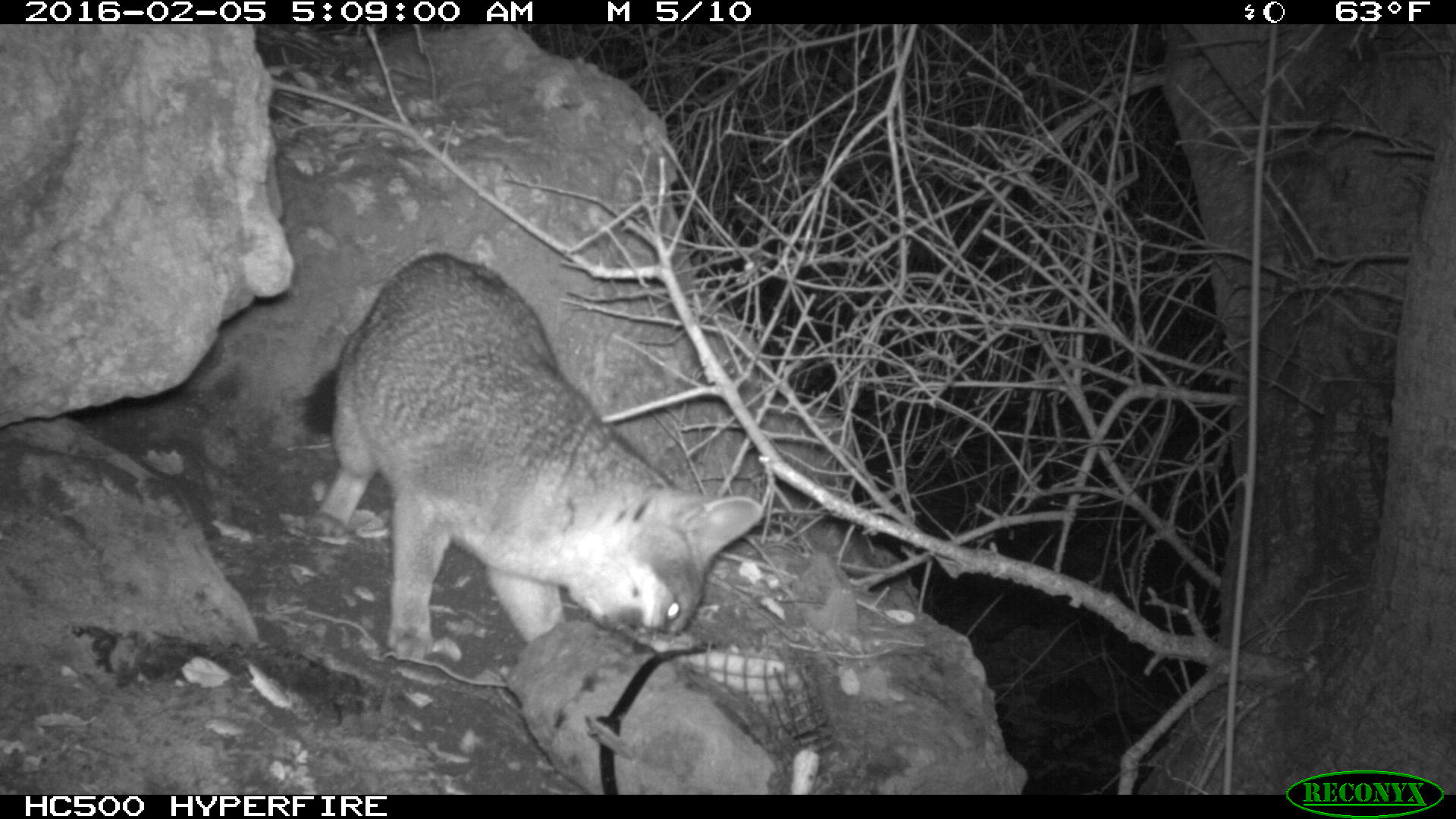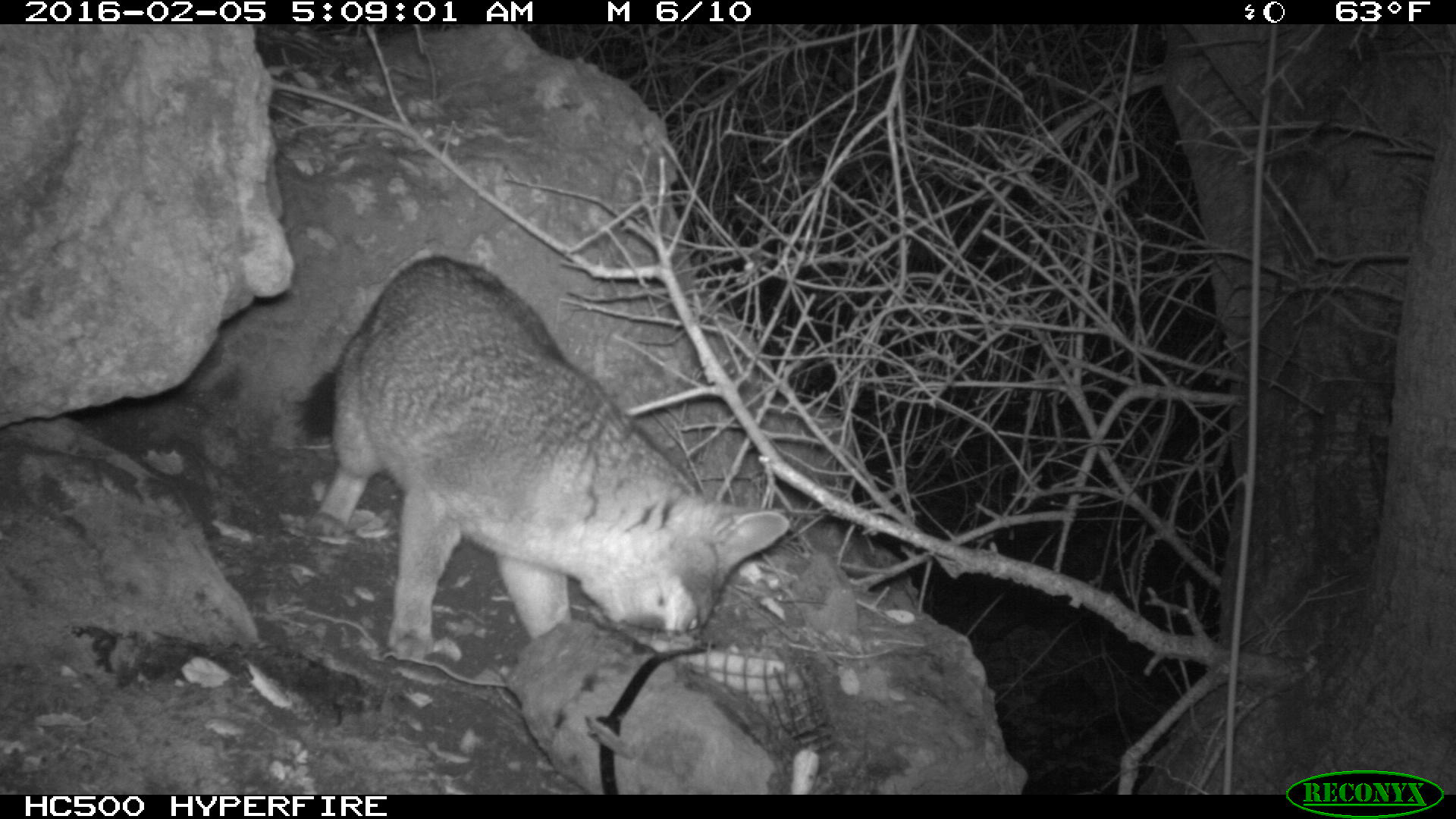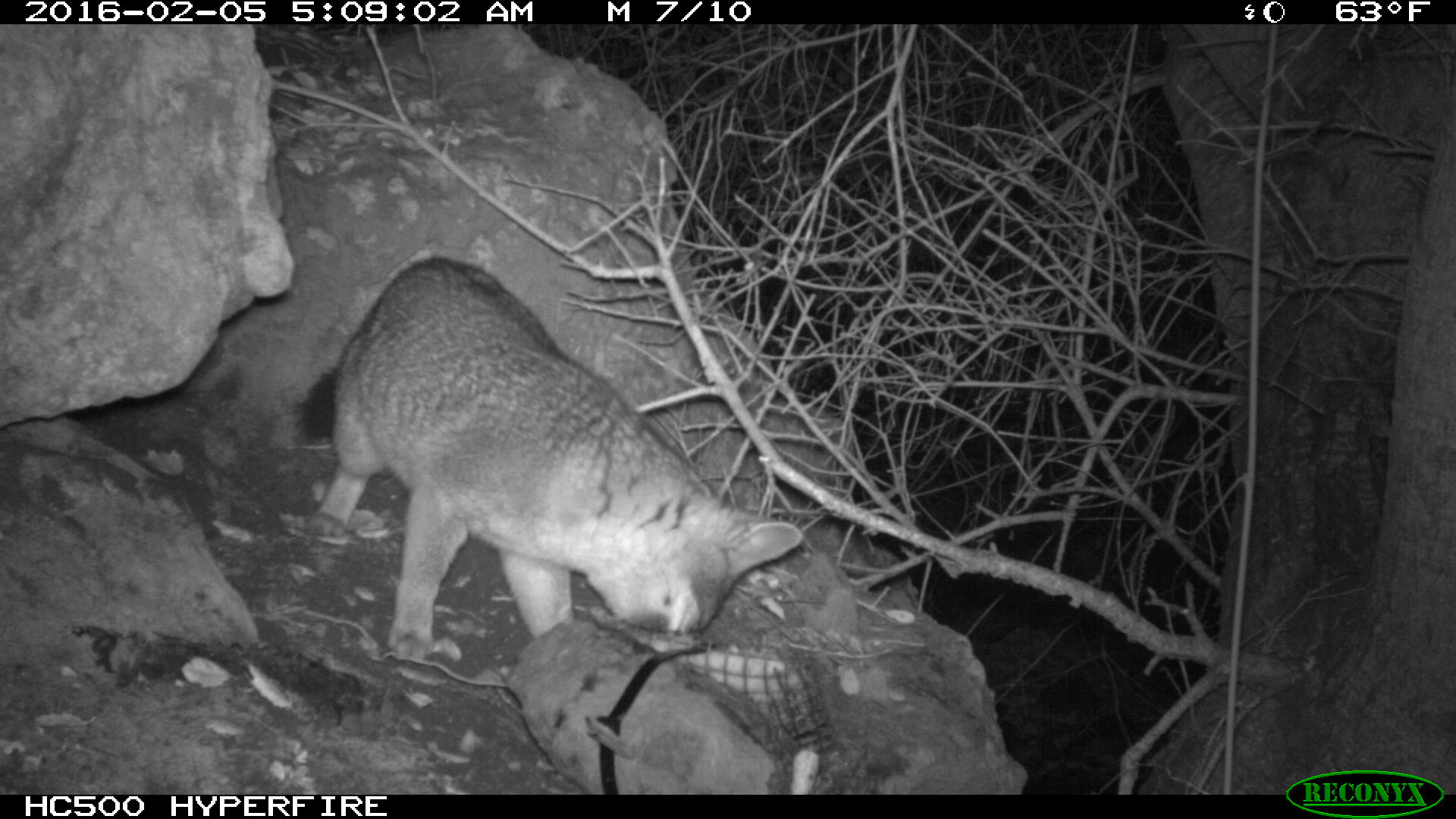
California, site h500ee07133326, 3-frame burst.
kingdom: Animalia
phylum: Chordata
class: Mammalia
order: Carnivora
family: Canidae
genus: Urocyon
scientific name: Urocyon littoralis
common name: island fox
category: fox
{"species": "fox (island fox) (Urocyon littoralis)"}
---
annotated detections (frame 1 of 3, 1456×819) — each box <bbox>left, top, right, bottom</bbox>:
fox: <bbox>294, 250, 766, 655</bbox>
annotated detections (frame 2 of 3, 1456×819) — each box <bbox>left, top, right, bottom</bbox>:
fox: <bbox>293, 256, 790, 657</bbox>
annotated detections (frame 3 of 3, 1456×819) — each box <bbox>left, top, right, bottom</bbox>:
fox: <bbox>299, 259, 803, 660</bbox>